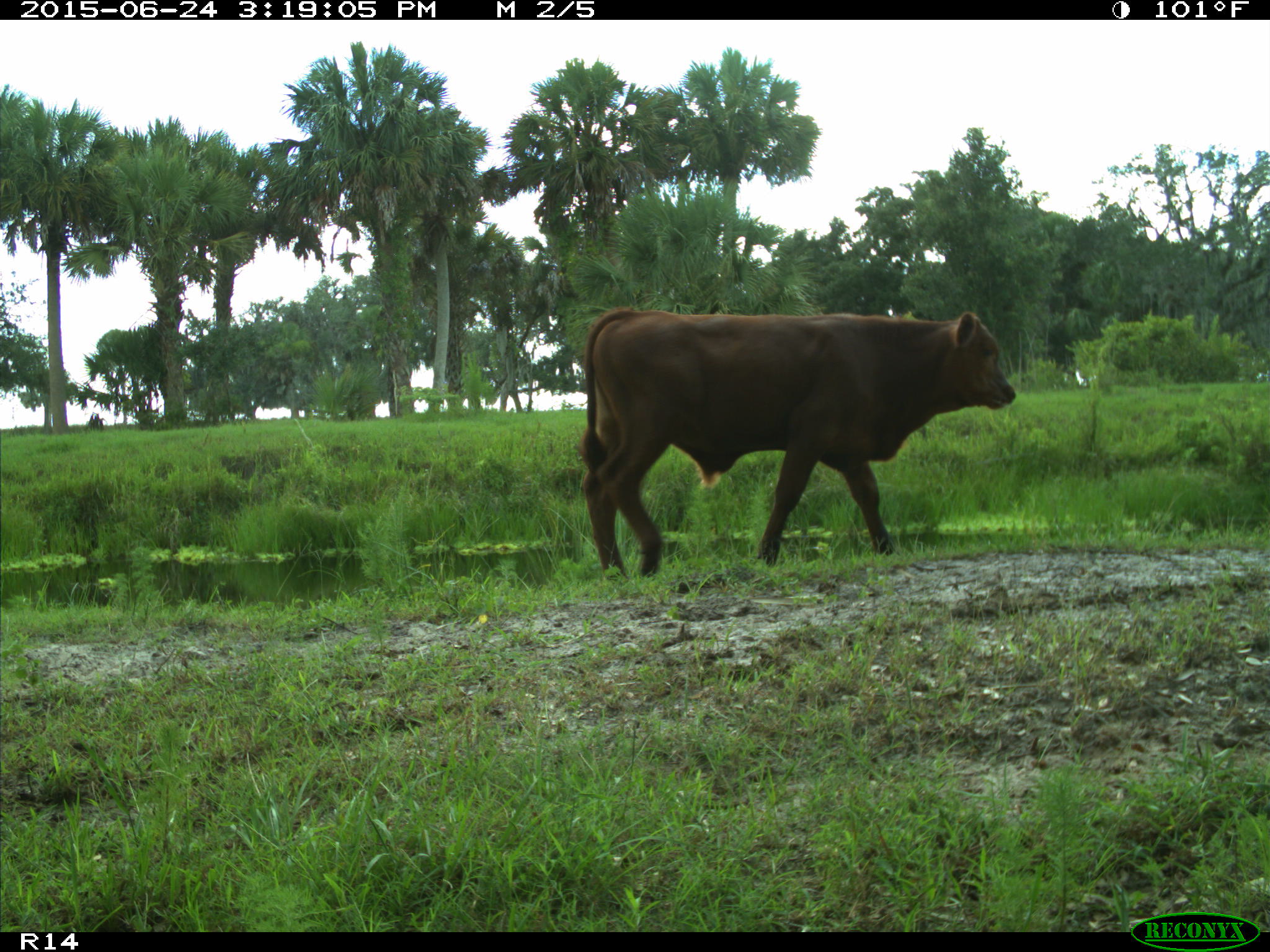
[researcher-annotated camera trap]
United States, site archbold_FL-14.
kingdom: Animalia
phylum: Chordata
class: Mammalia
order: Artiodactyla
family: Bovidae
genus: Bos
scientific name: Bos taurus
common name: domestic cow